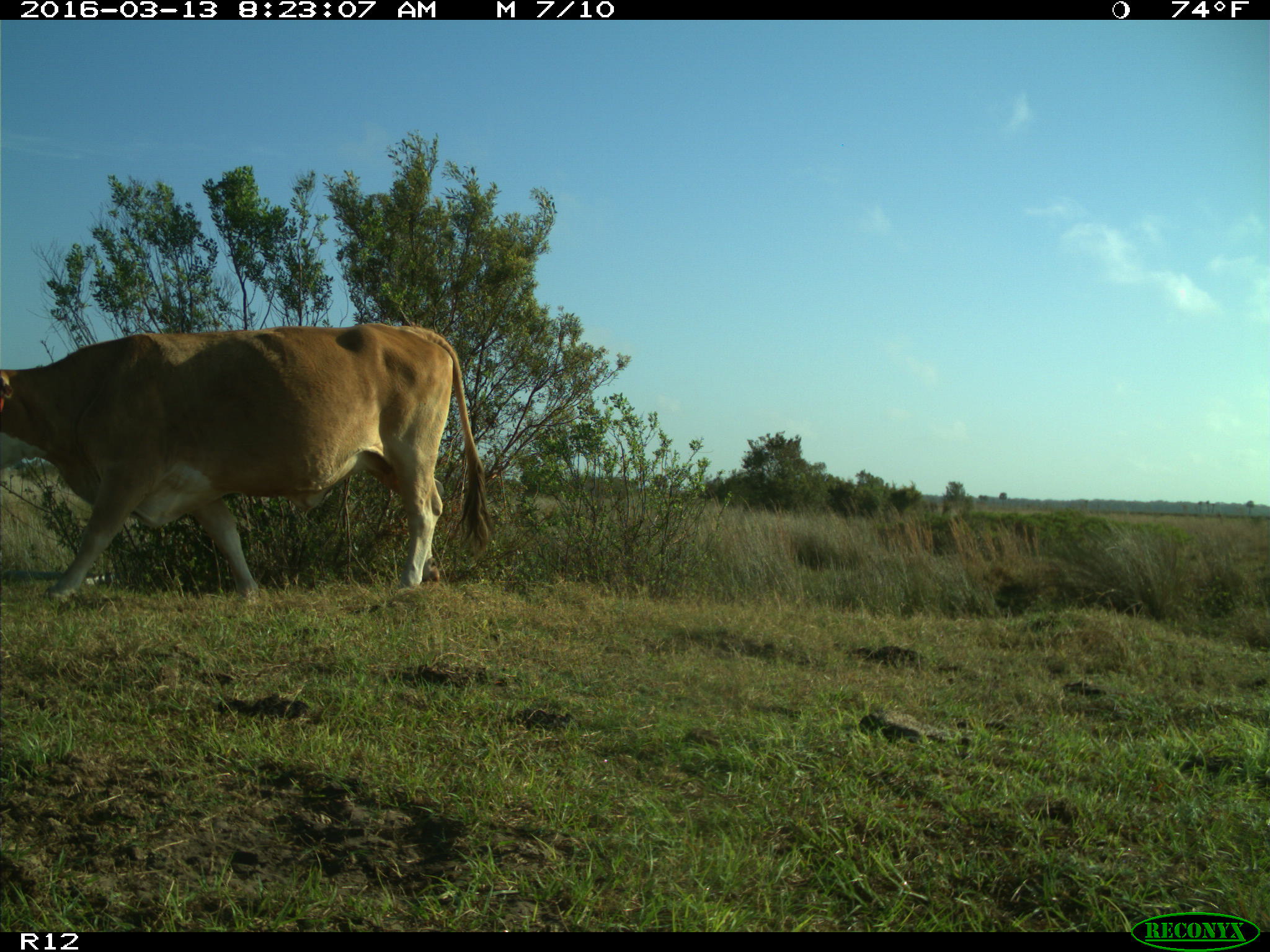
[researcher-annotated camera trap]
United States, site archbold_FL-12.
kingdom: Animalia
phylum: Chordata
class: Mammalia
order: Artiodactyla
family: Bovidae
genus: Bos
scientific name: Bos taurus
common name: domestic cow